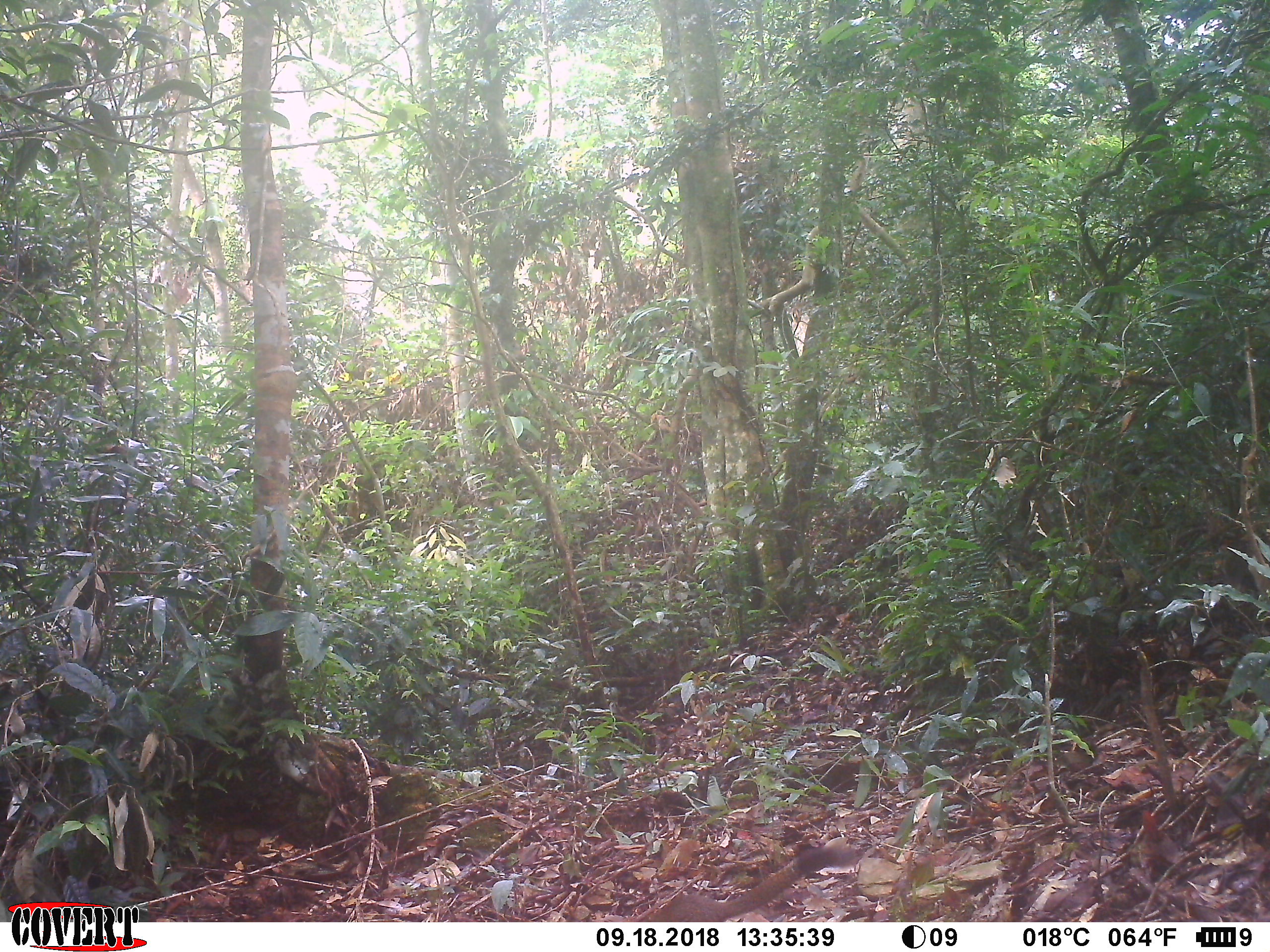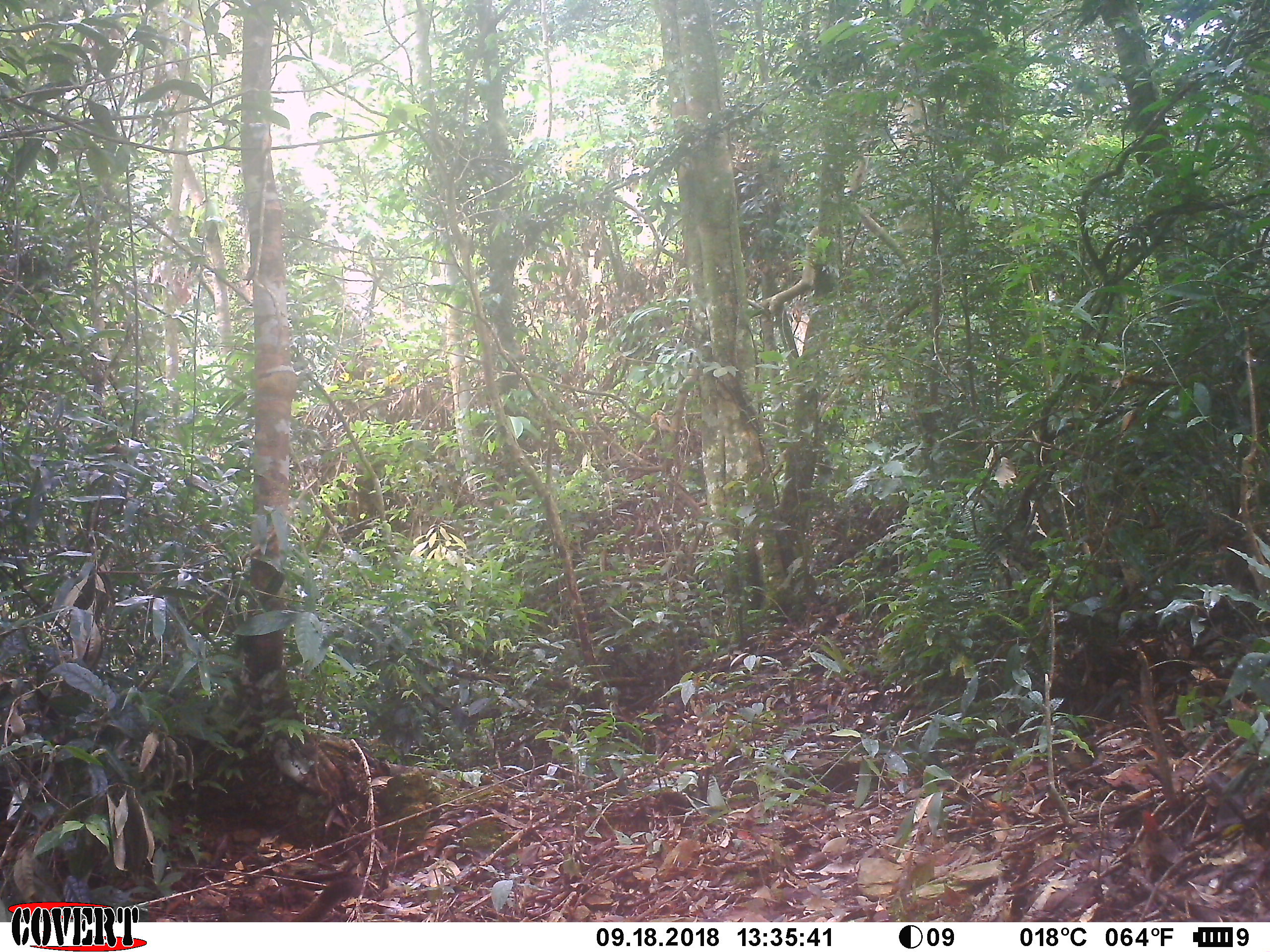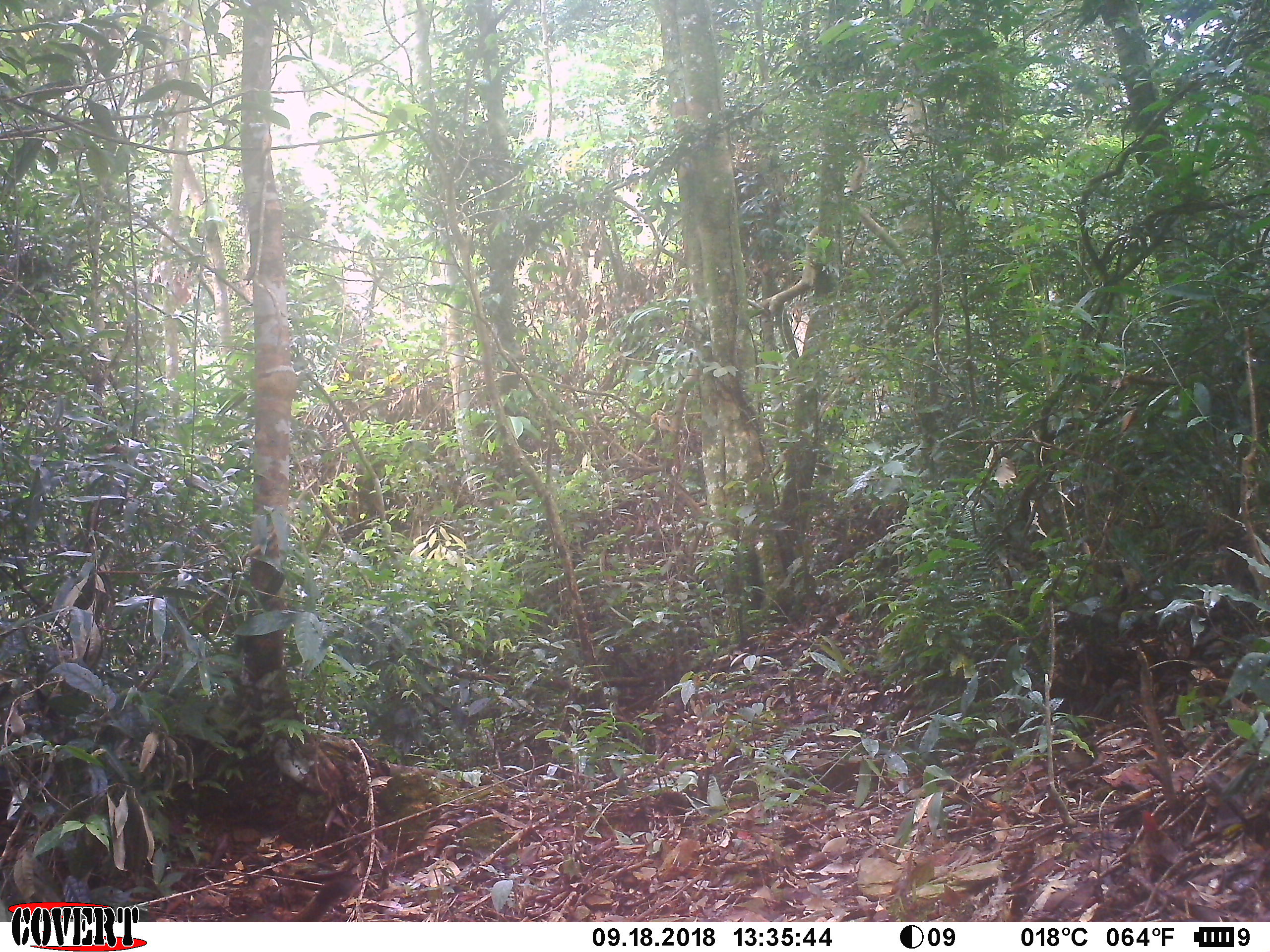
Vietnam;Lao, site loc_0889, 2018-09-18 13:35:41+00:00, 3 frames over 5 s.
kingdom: Animalia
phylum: Chordata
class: Mammalia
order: Rodentia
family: Sciuridae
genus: Sciurus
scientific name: Sciurus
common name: squirrel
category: unidentified squirrel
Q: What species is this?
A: Unidentified squirrel (squirrel) (Sciurus).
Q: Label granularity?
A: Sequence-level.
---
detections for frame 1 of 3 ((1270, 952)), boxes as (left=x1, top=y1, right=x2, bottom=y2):
unidentified squirrel: (left=638, top=844, right=865, bottom=922)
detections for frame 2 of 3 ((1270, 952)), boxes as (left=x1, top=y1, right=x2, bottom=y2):
unidentified squirrel: (left=289, top=876, right=374, bottom=922)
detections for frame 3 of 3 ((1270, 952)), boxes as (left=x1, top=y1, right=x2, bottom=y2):
unidentified squirrel: (left=287, top=874, right=360, bottom=922)